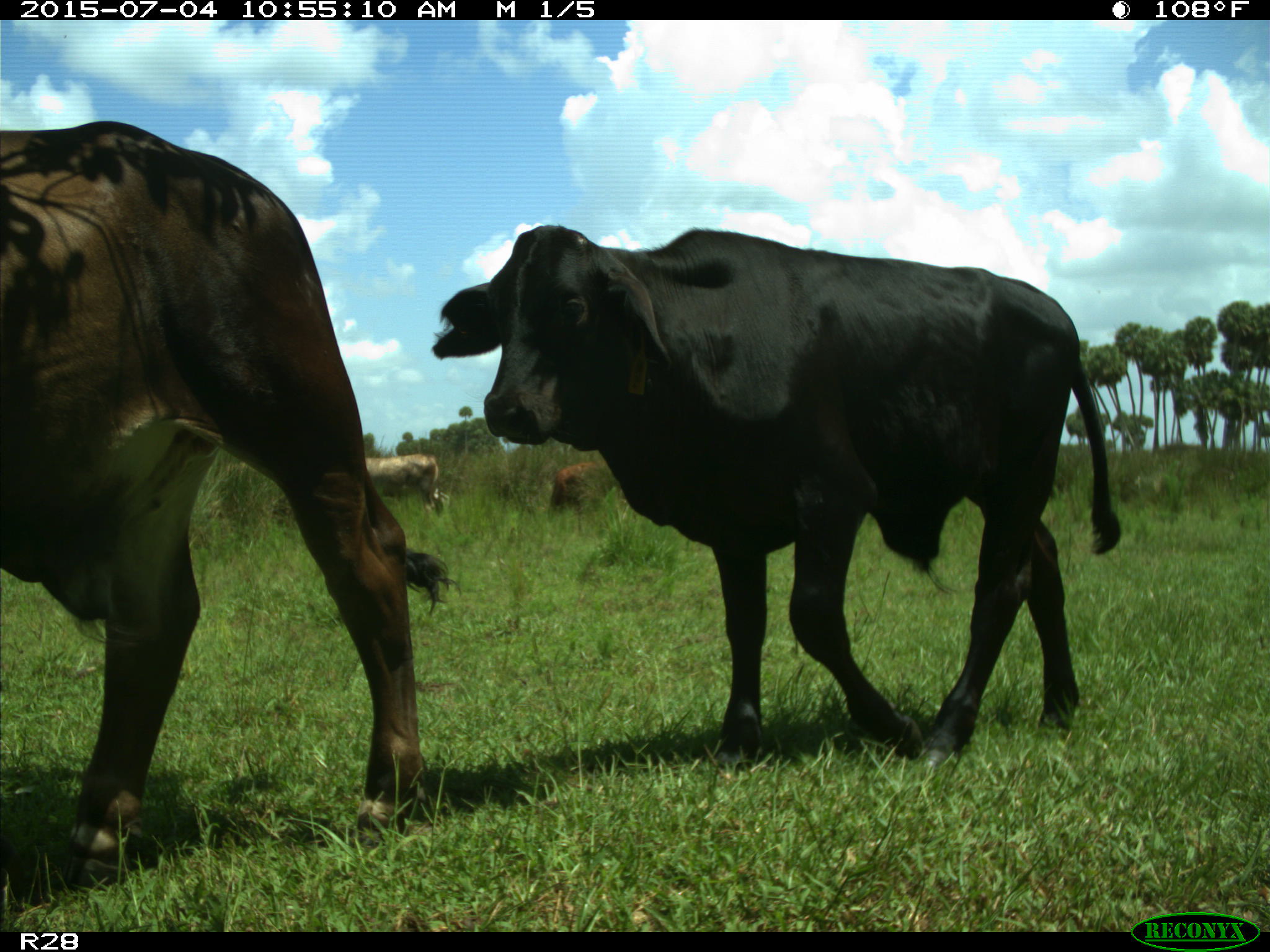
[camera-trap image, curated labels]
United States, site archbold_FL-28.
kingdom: Animalia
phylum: Chordata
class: Mammalia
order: Artiodactyla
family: Bovidae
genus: Bos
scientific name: Bos taurus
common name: domestic cow